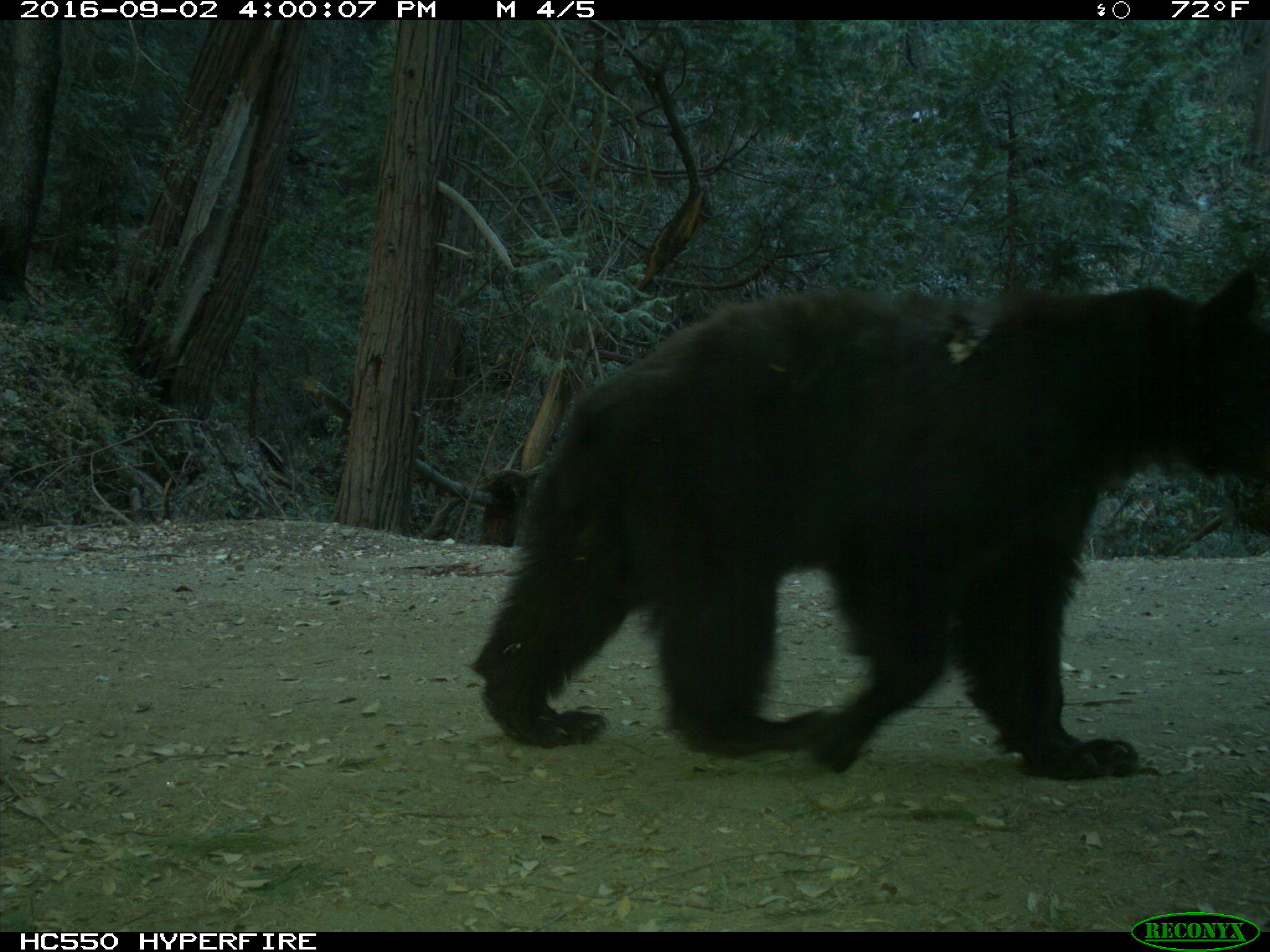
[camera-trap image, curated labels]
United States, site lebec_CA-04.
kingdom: Animalia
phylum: Chordata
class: Mammalia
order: Carnivora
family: Ursidae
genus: Ursus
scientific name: Ursus americanus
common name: american black bear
Ursus americanus (american black bear).